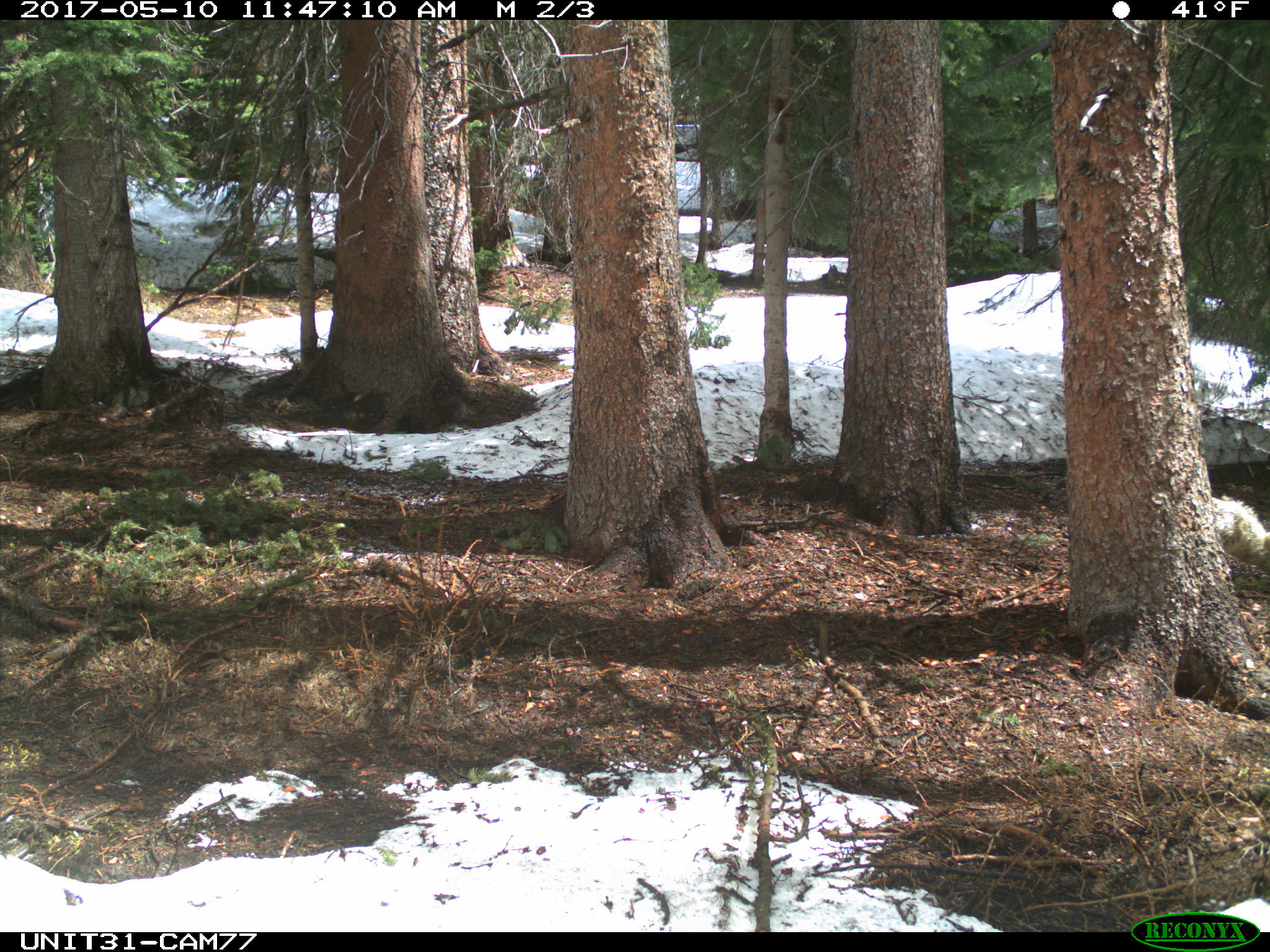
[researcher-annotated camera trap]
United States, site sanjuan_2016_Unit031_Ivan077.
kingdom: Animalia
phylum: Chordata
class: Mammalia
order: Carnivora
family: Canidae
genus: Canis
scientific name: Canis latrans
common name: coyote